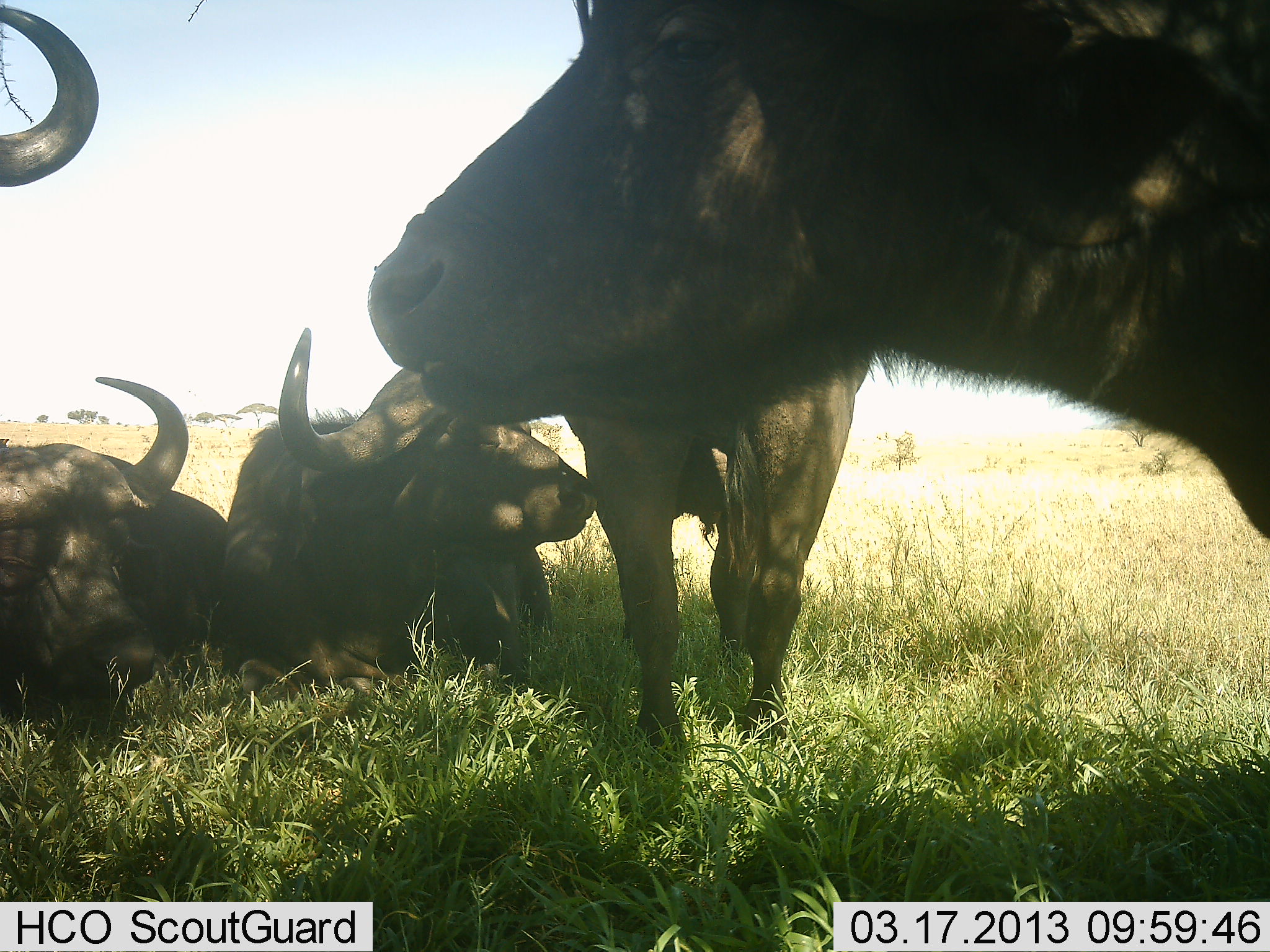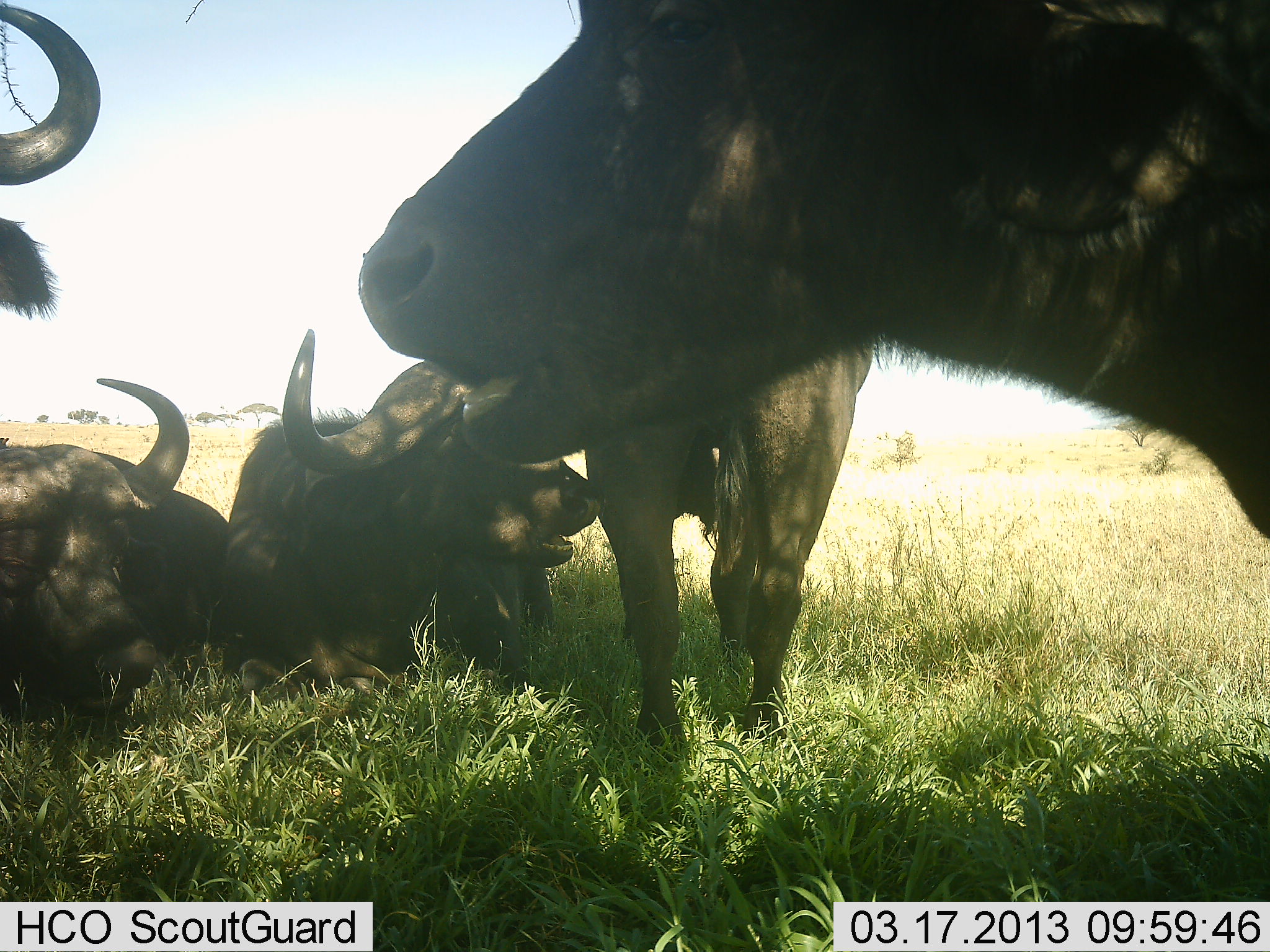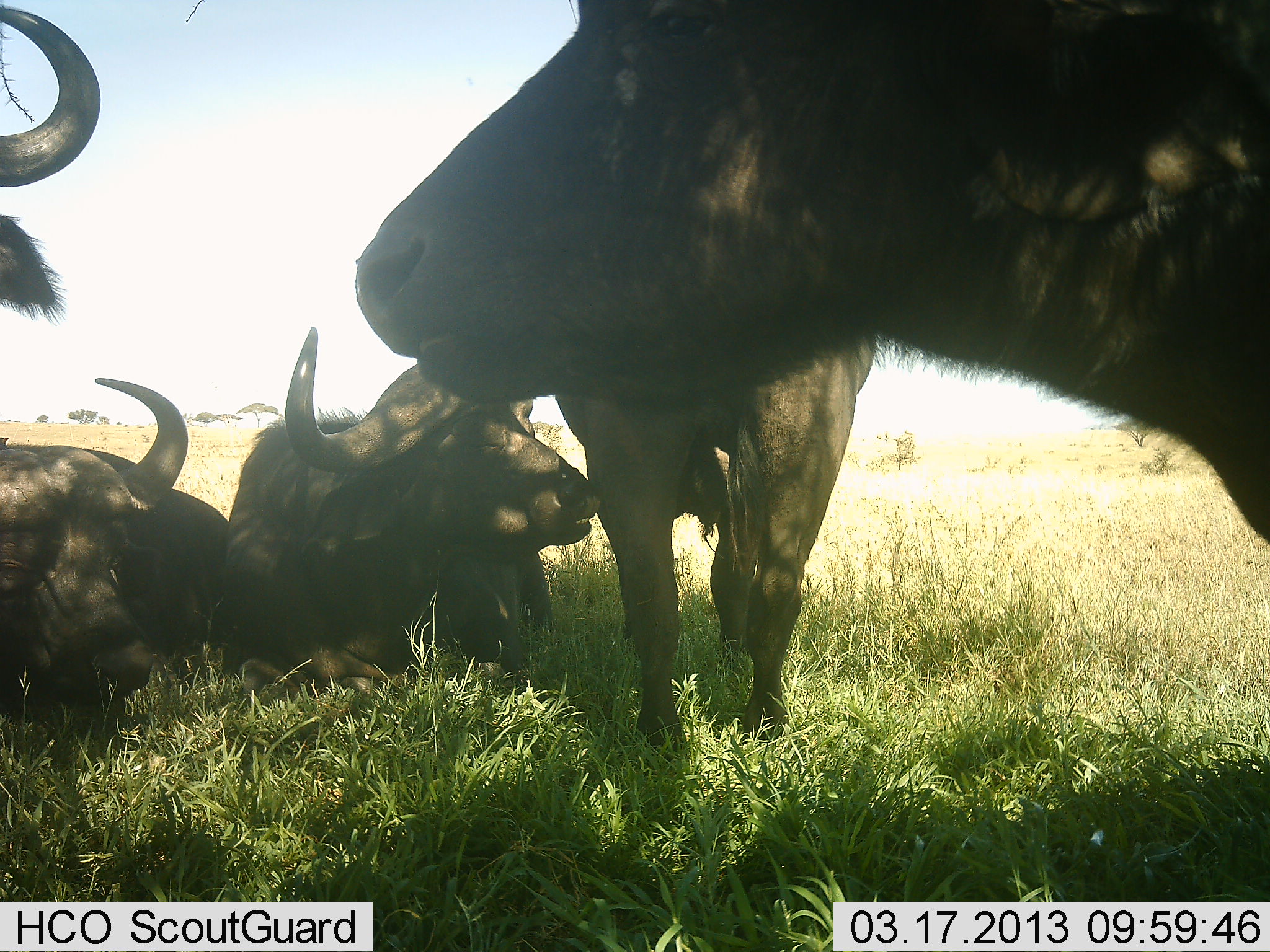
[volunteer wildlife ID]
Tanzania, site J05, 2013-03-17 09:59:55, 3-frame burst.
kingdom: Animalia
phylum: Chordata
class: Mammalia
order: Artiodactyla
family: Bovidae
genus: Syncerus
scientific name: Syncerus caffer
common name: cape buffalo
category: buffalo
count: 5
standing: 71%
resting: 94%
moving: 0%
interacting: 0%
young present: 0%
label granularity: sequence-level